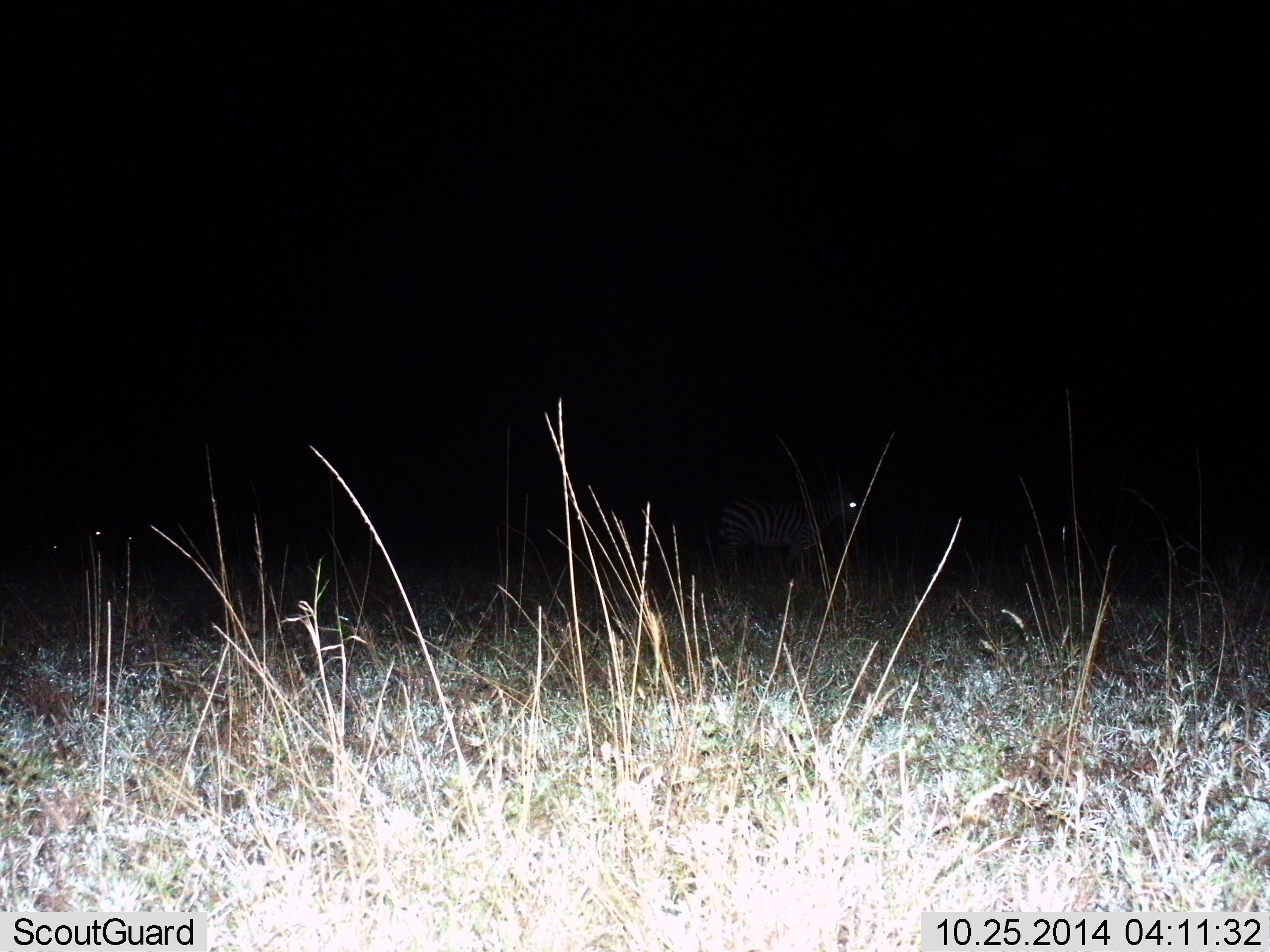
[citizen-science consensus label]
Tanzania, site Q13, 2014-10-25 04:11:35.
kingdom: Animalia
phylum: Chordata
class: Mammalia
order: Perissodactyla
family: Equidae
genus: Equus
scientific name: Equus quagga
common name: plains zebra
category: zebra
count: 1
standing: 100%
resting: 0%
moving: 0%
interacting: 0%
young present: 0%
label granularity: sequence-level